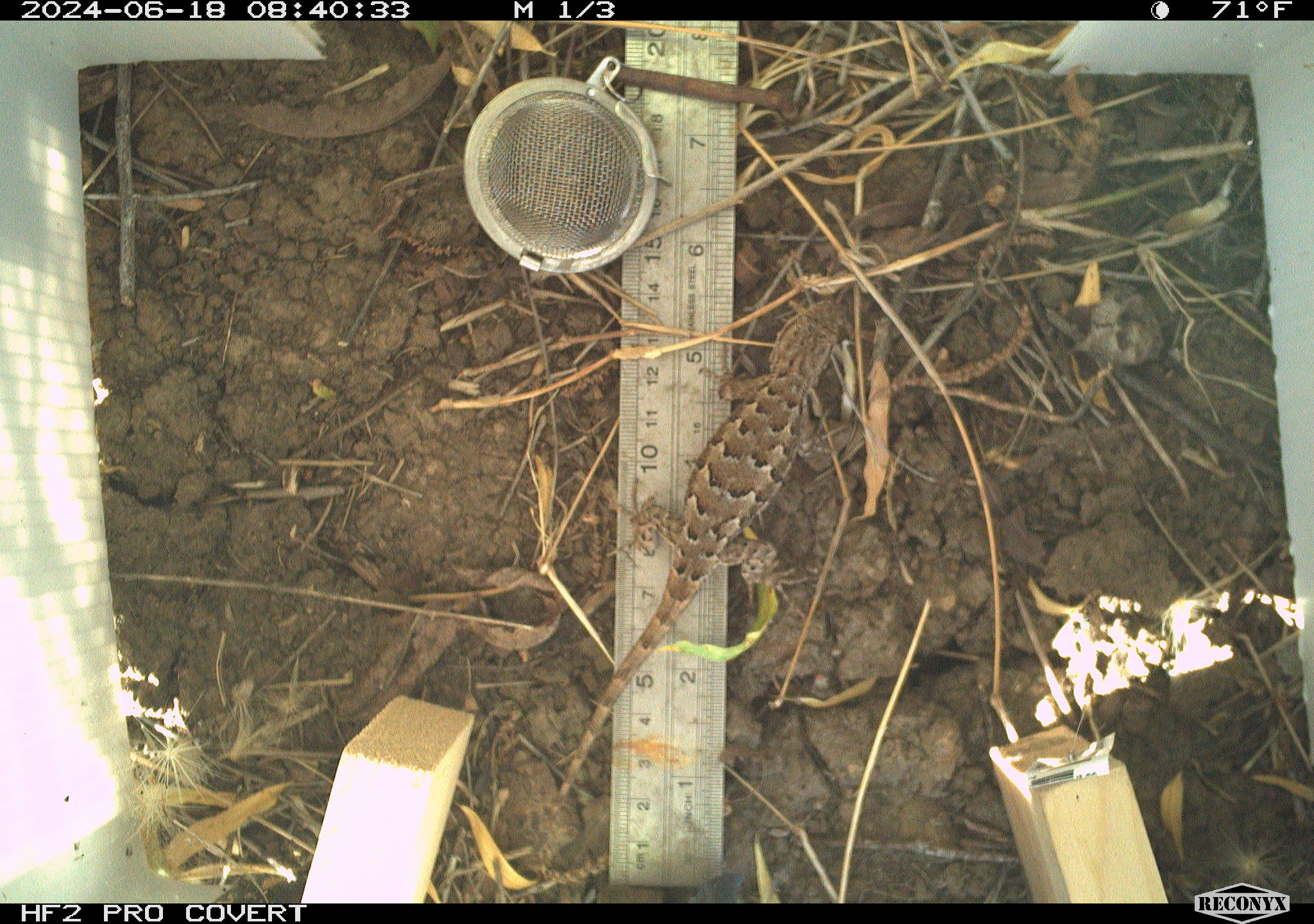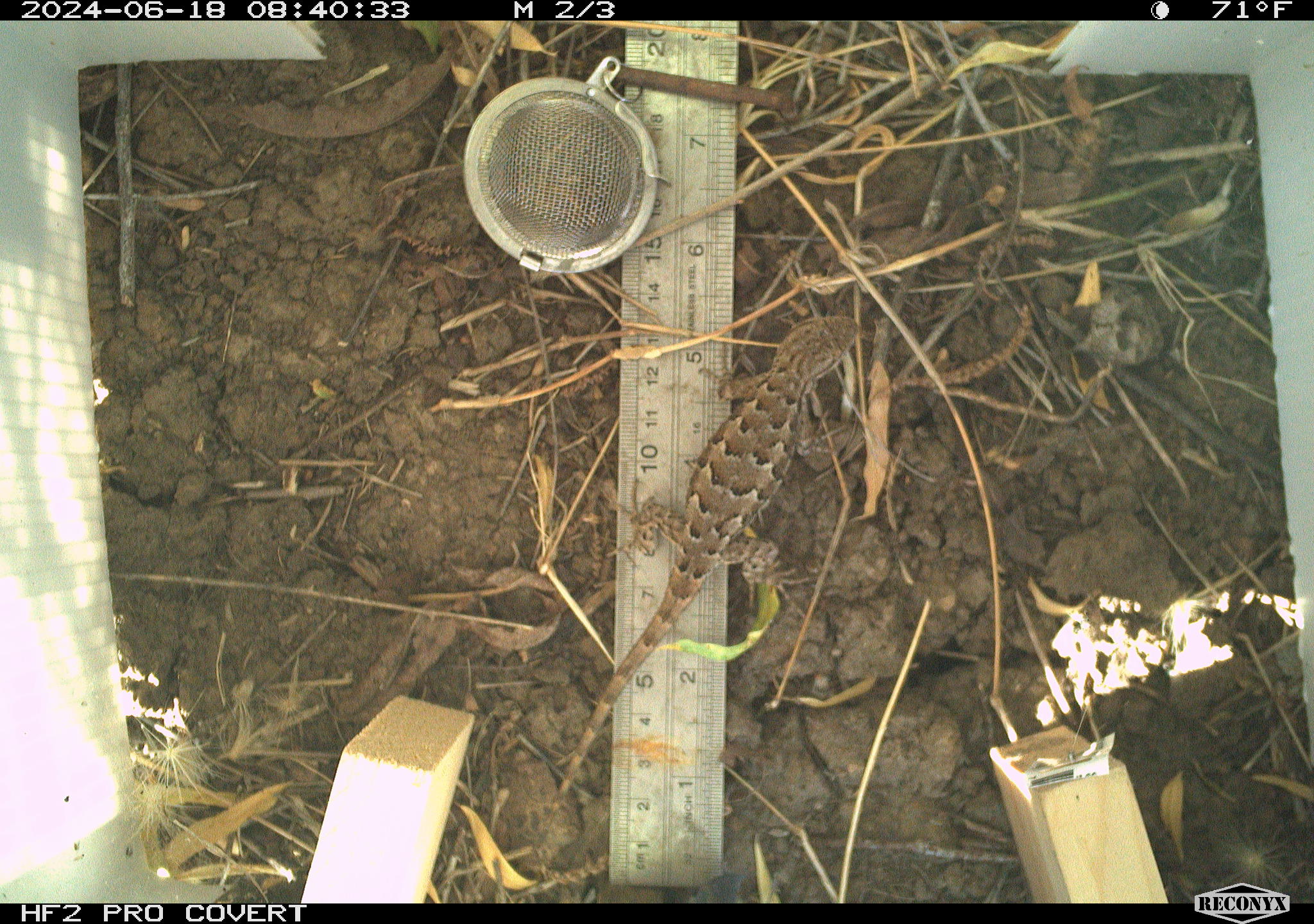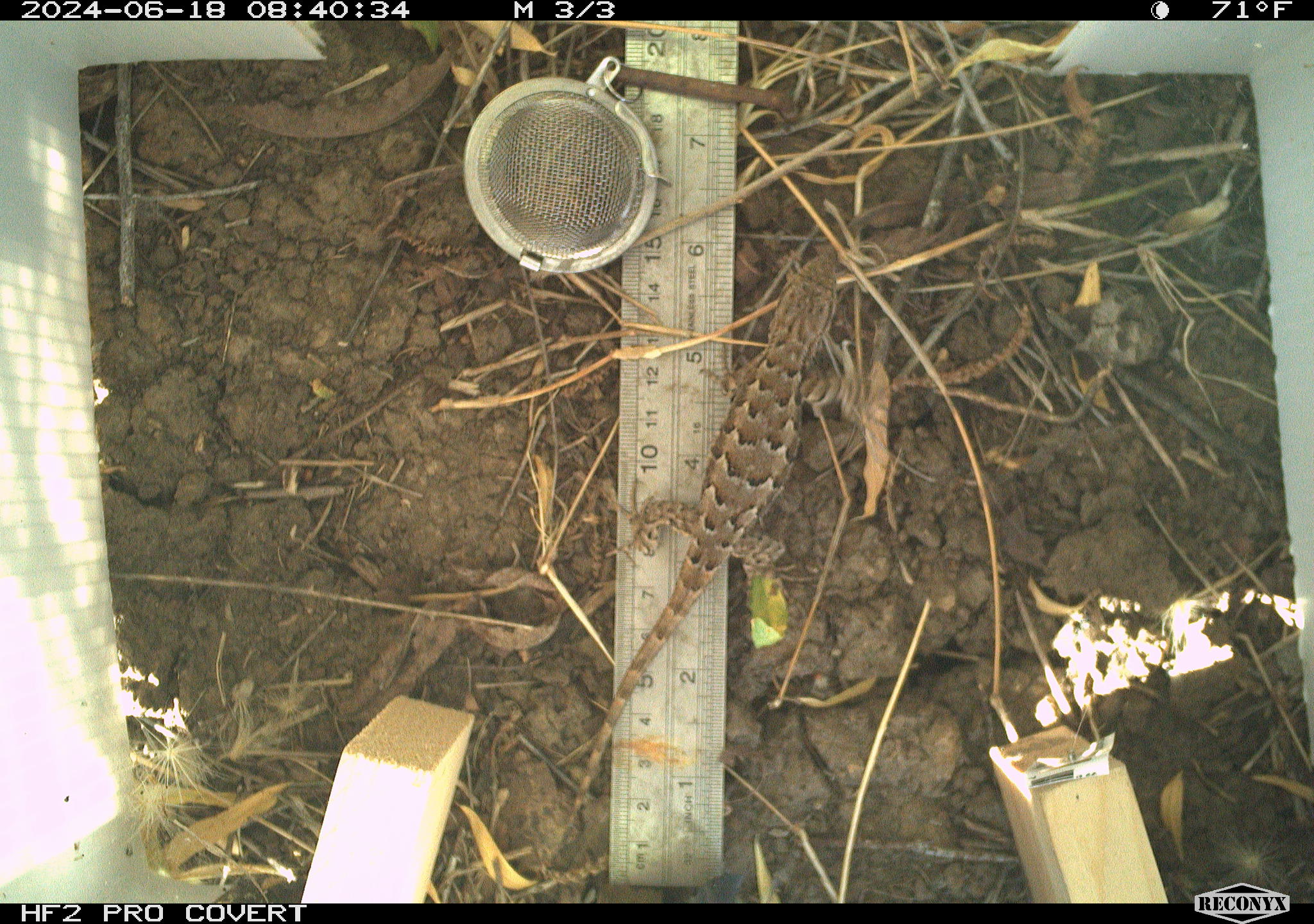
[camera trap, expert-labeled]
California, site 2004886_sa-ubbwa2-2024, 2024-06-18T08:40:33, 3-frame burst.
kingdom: Animalia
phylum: Chordata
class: Reptilia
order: Squamata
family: Phrynosomatidae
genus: Sceloporus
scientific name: Sceloporus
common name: spiny lizards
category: sceloporus species